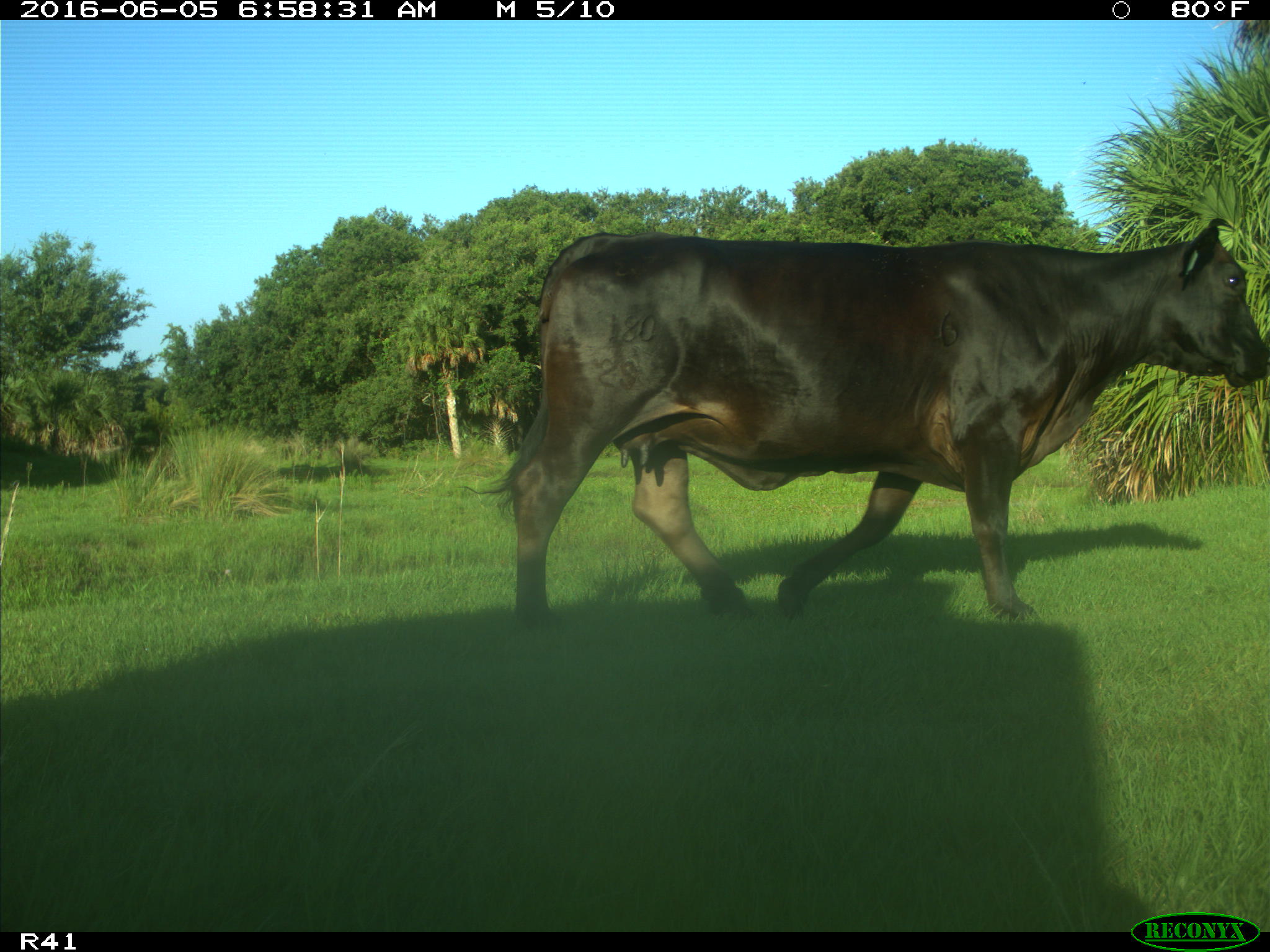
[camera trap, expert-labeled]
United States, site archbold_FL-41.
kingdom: Animalia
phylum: Chordata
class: Mammalia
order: Artiodactyla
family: Bovidae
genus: Bos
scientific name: Bos taurus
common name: domestic cow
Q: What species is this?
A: Bos taurus (domestic cow).